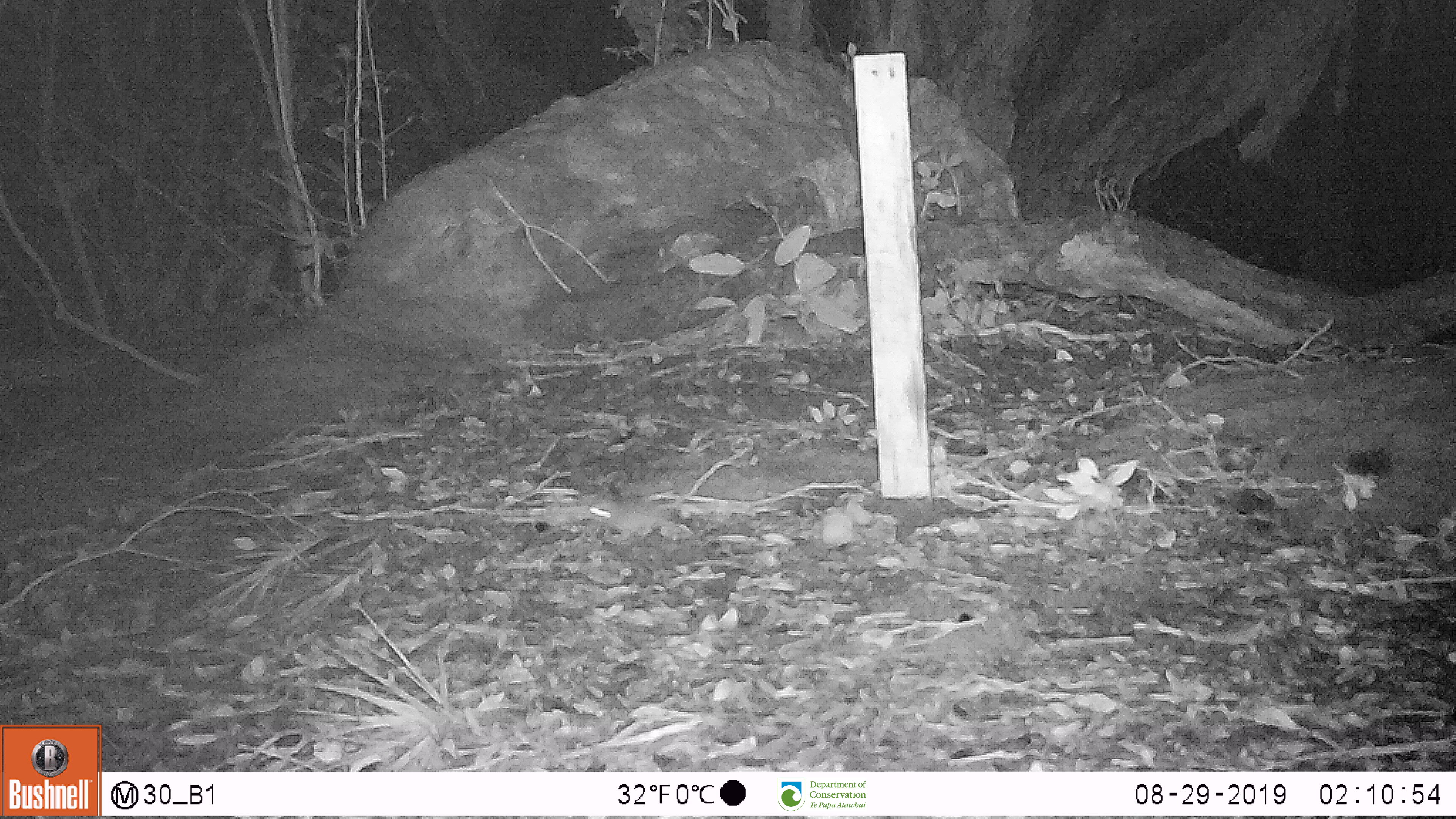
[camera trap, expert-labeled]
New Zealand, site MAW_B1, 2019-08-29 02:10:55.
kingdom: Animalia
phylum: Chordata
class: Mammalia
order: Rodentia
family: Muridae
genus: Mus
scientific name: Mus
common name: mouse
Mouse (Mus).